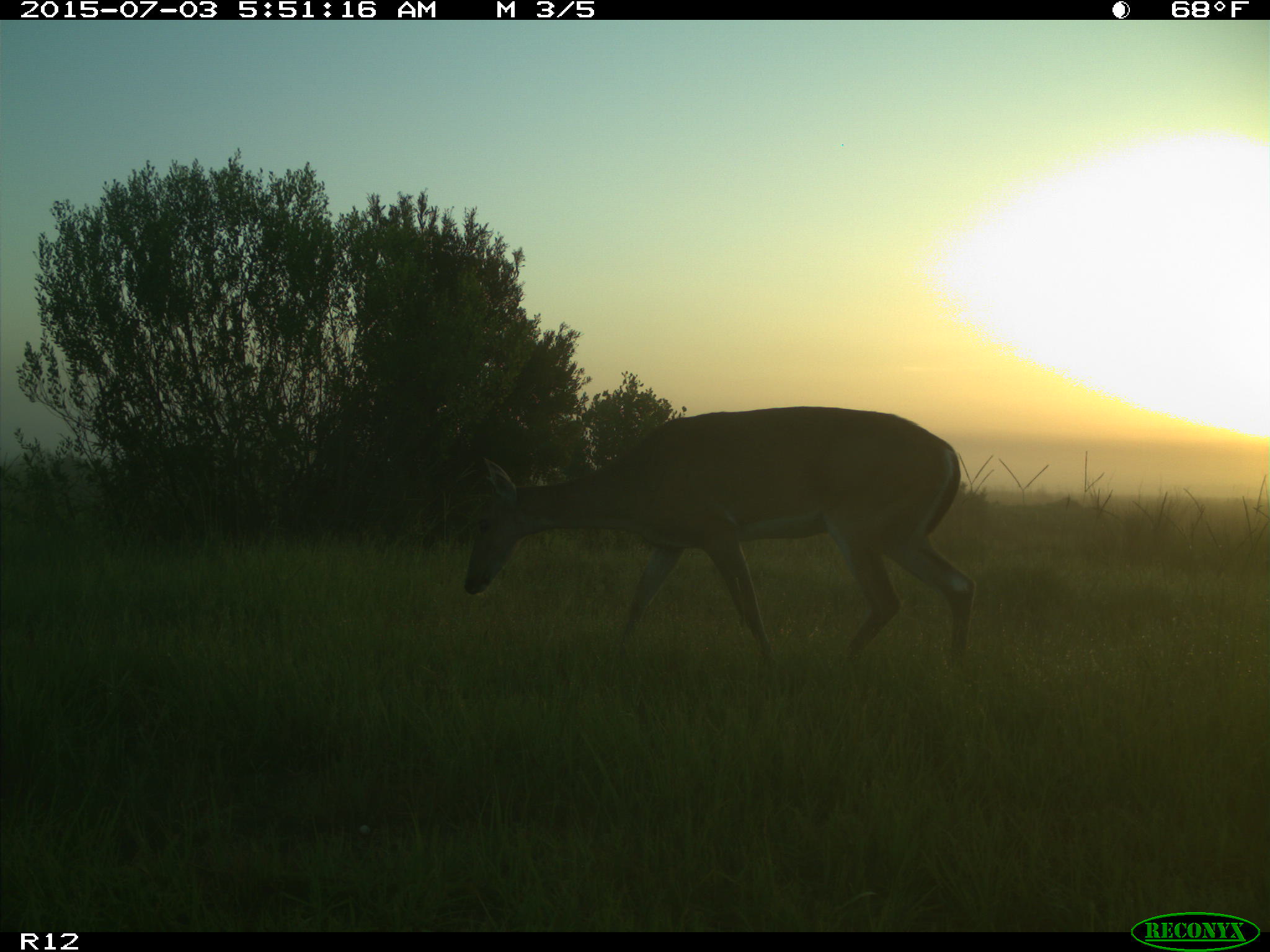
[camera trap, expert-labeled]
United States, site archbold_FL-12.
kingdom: Animalia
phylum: Chordata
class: Mammalia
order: Artiodactyla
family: Cervidae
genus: Odocoileus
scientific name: Odocoileus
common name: deer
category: unidentified deer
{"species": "unidentified deer (deer) (Odocoileus)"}